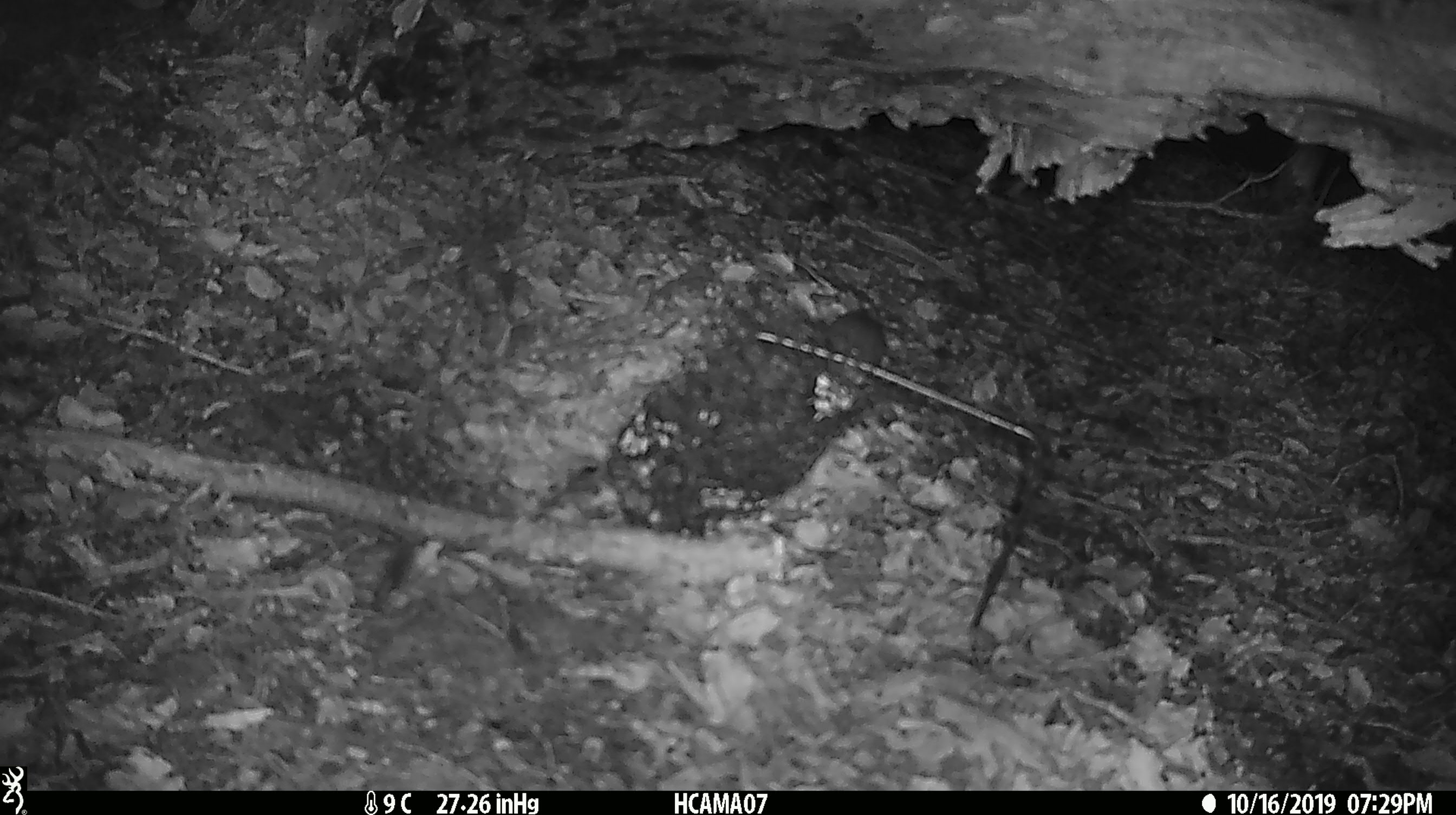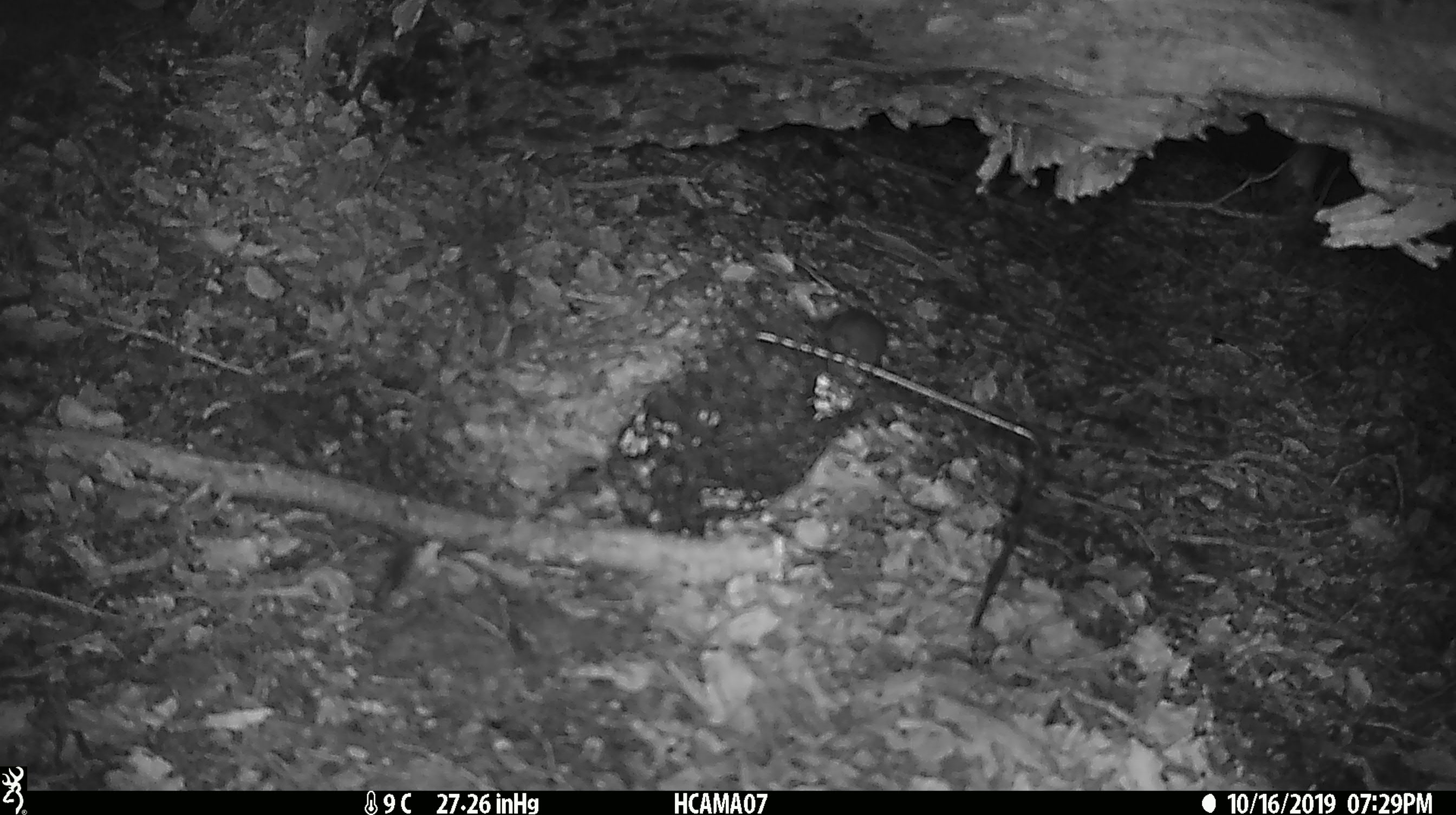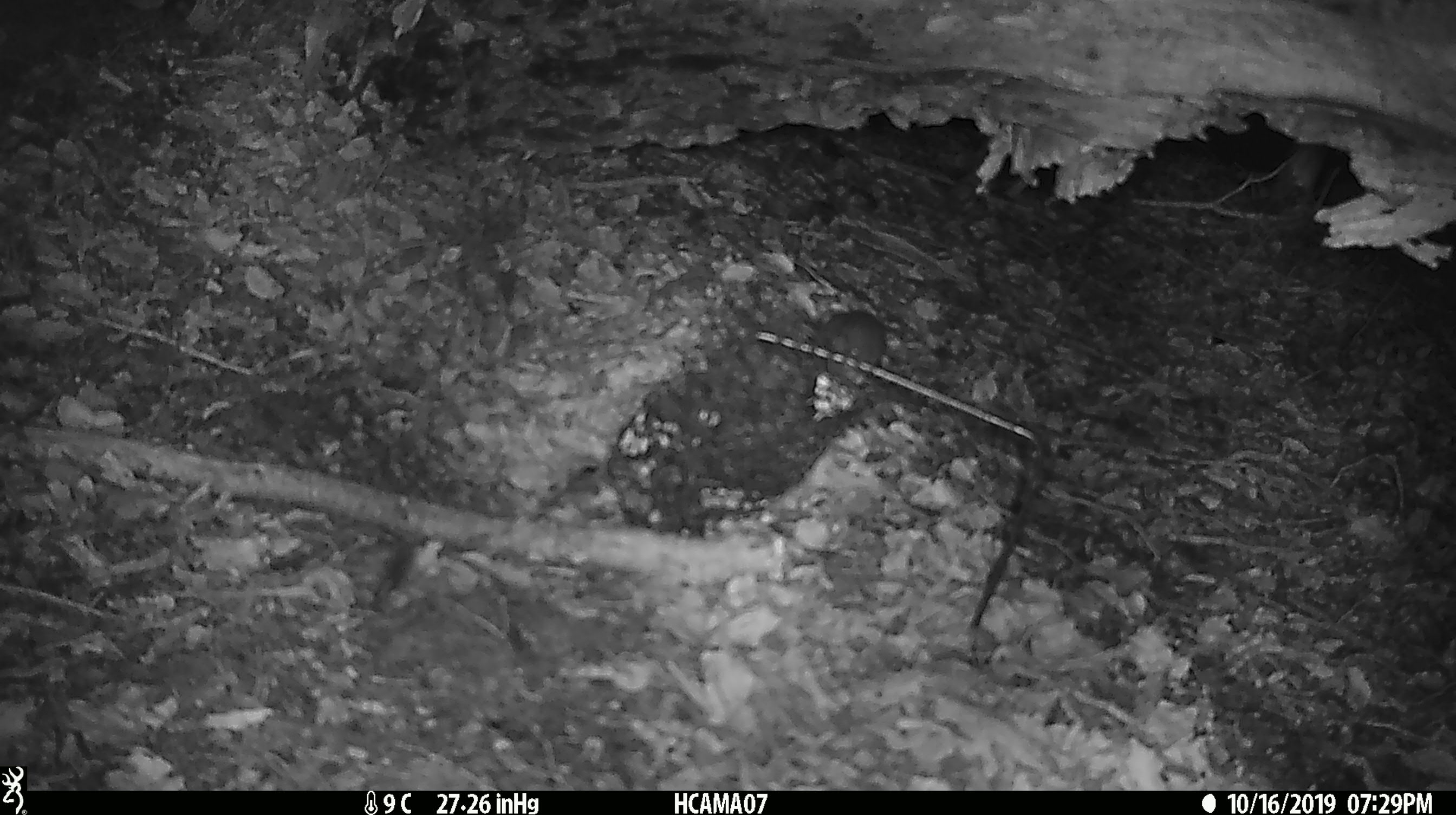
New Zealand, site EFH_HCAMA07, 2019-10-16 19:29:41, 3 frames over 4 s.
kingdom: Animalia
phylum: Chordata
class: Mammalia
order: Rodentia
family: Muridae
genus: Mus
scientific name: Mus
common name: mouse